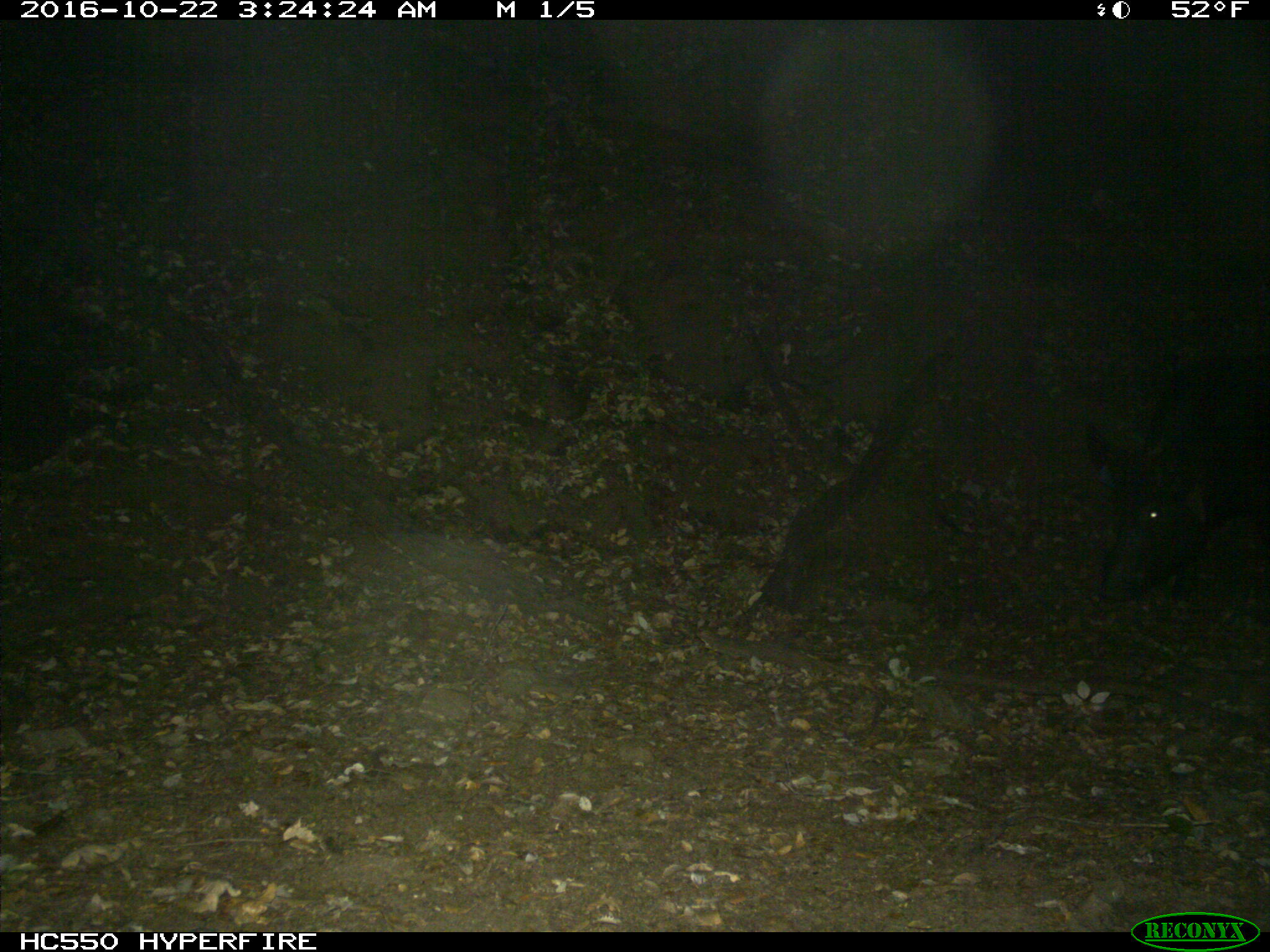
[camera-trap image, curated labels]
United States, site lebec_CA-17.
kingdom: Animalia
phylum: Chordata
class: Mammalia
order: Artiodactyla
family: Suidae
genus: Sus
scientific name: Sus scrofa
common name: wild boar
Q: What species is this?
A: Sus scrofa (wild boar).